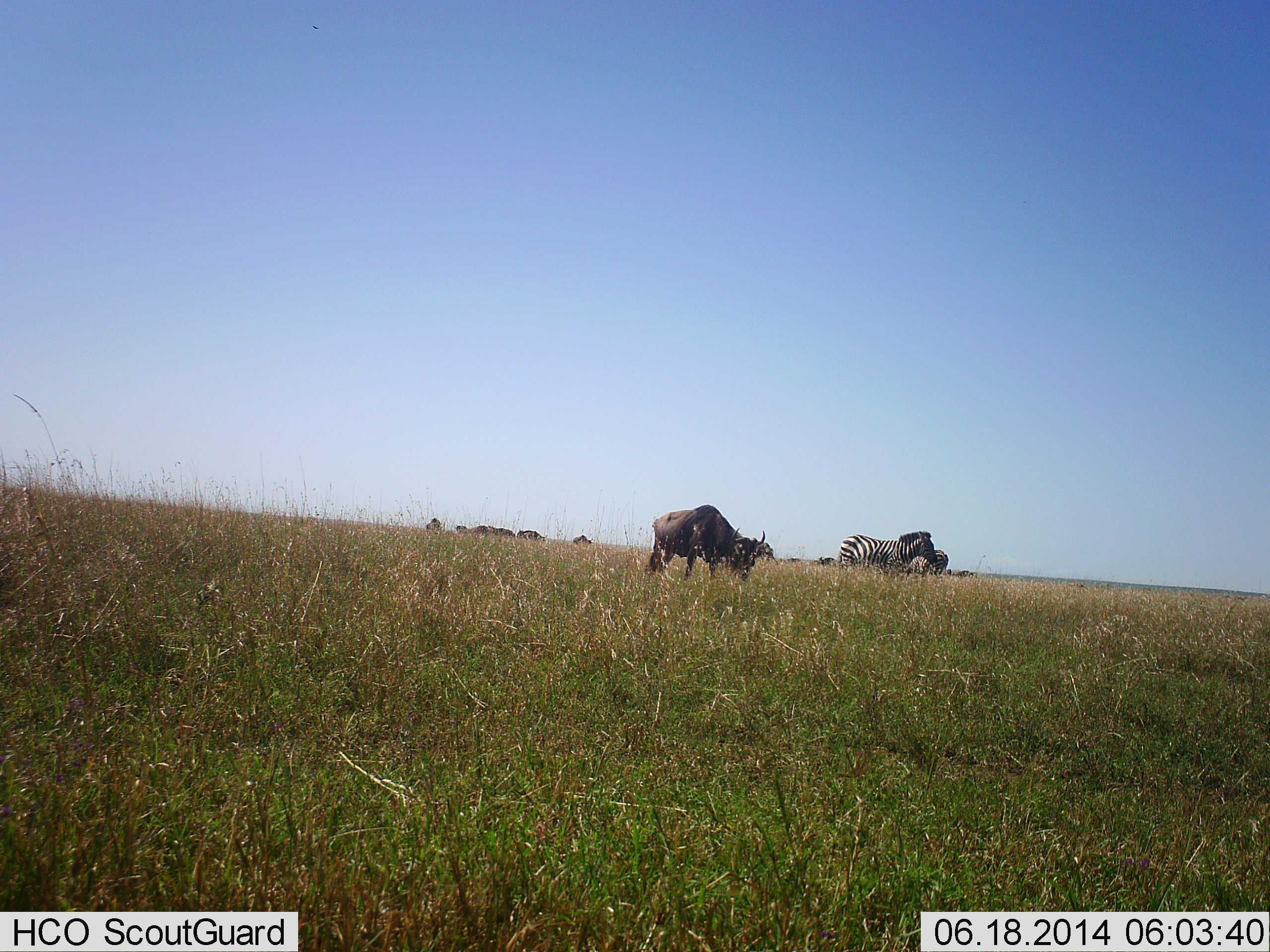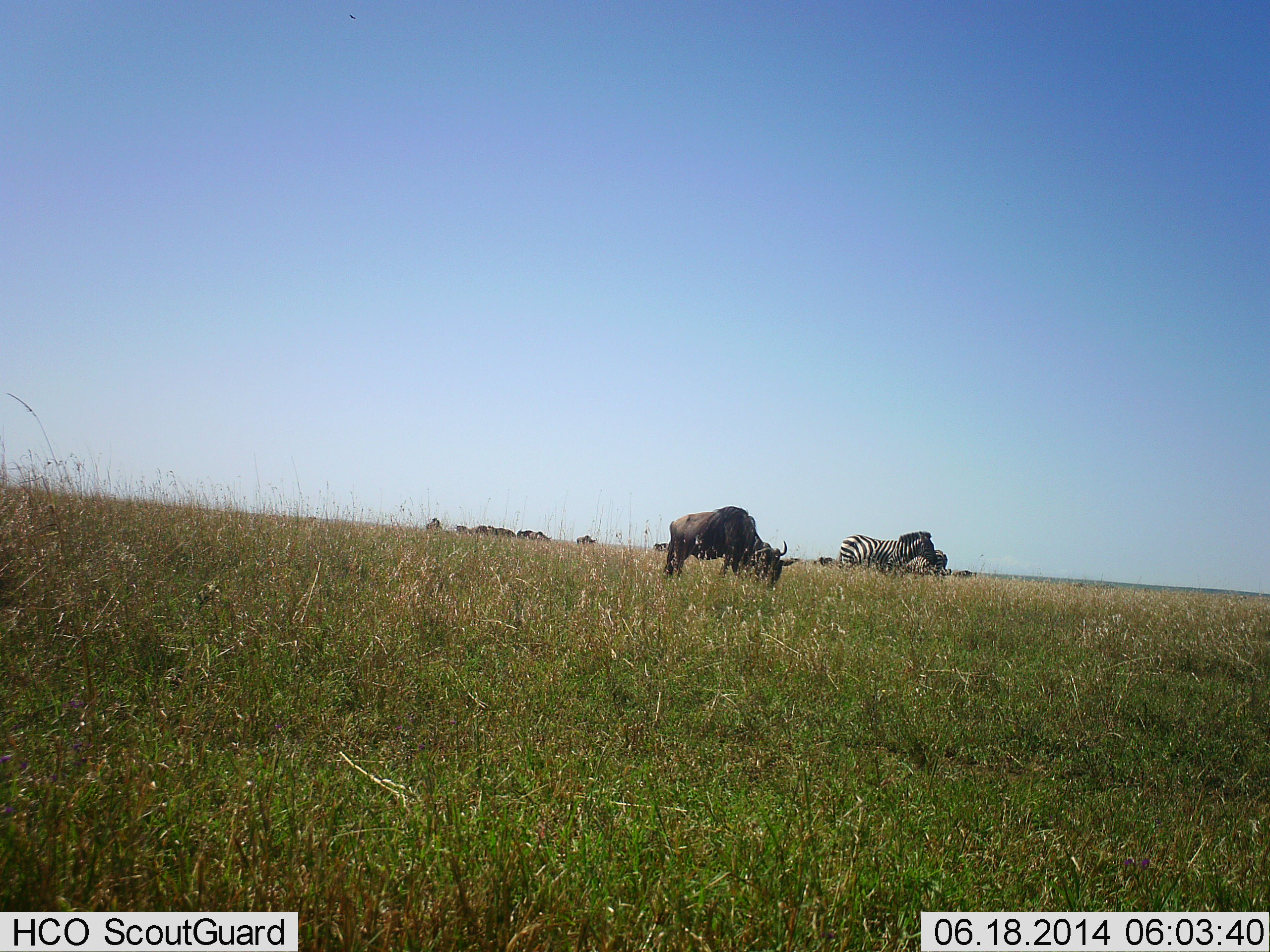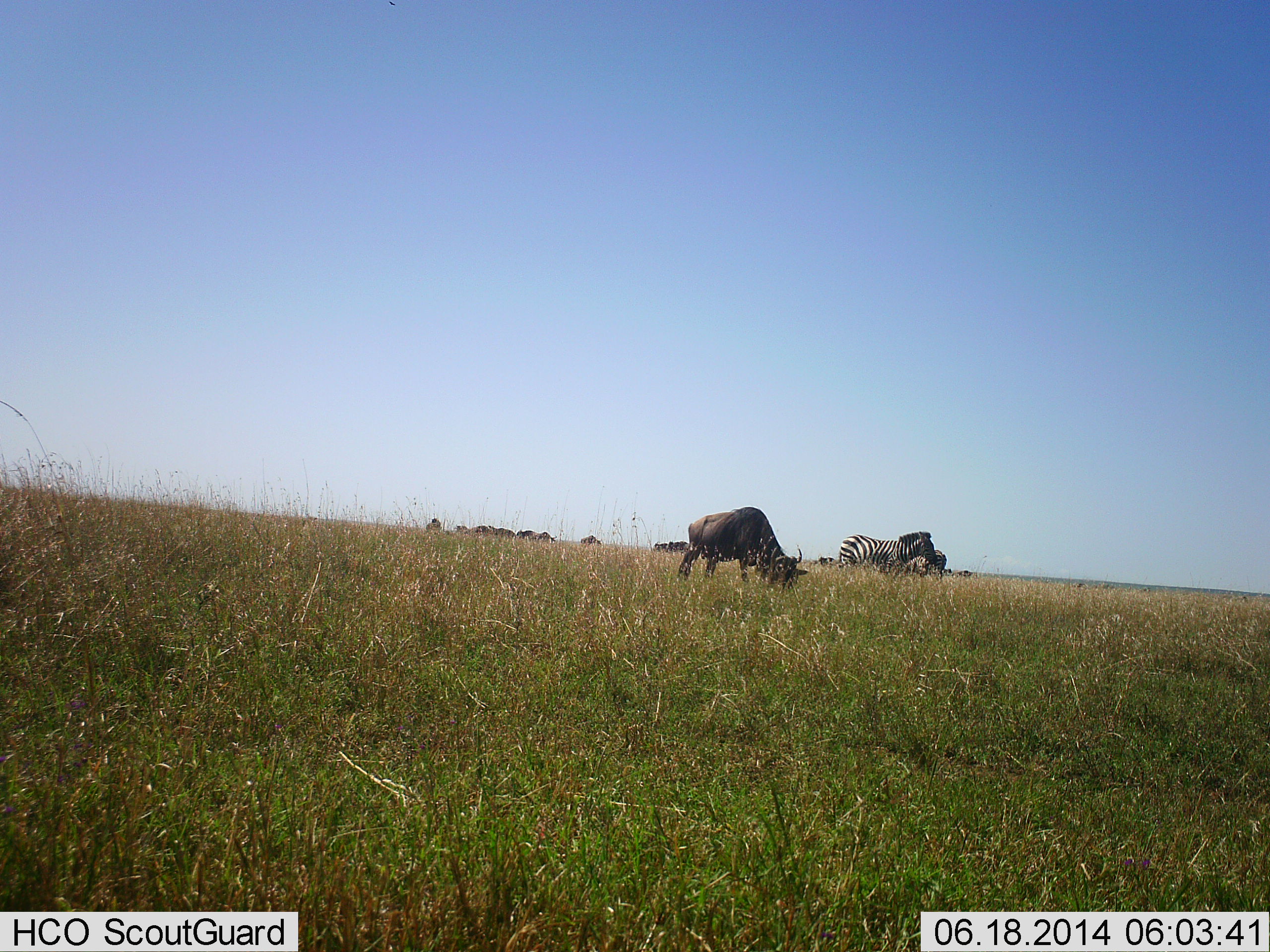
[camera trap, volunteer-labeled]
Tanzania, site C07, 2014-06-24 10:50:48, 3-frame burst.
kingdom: Animalia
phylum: Chordata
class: Mammalia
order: Artiodactyla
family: Bovidae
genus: Connochaetes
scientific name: Connochaetes taurinus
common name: blue wildebeest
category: wildebeest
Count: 5.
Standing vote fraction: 36%.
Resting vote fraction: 0%.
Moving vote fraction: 27%.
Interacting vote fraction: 0%.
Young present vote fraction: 0%.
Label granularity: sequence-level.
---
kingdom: Animalia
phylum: Chordata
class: Mammalia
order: Perissodactyla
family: Equidae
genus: Equus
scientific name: Equus quagga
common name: plains zebra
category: zebra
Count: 2.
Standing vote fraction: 91%.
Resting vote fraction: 0%.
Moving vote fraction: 0%.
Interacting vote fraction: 9%.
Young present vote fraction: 0%.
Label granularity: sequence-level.